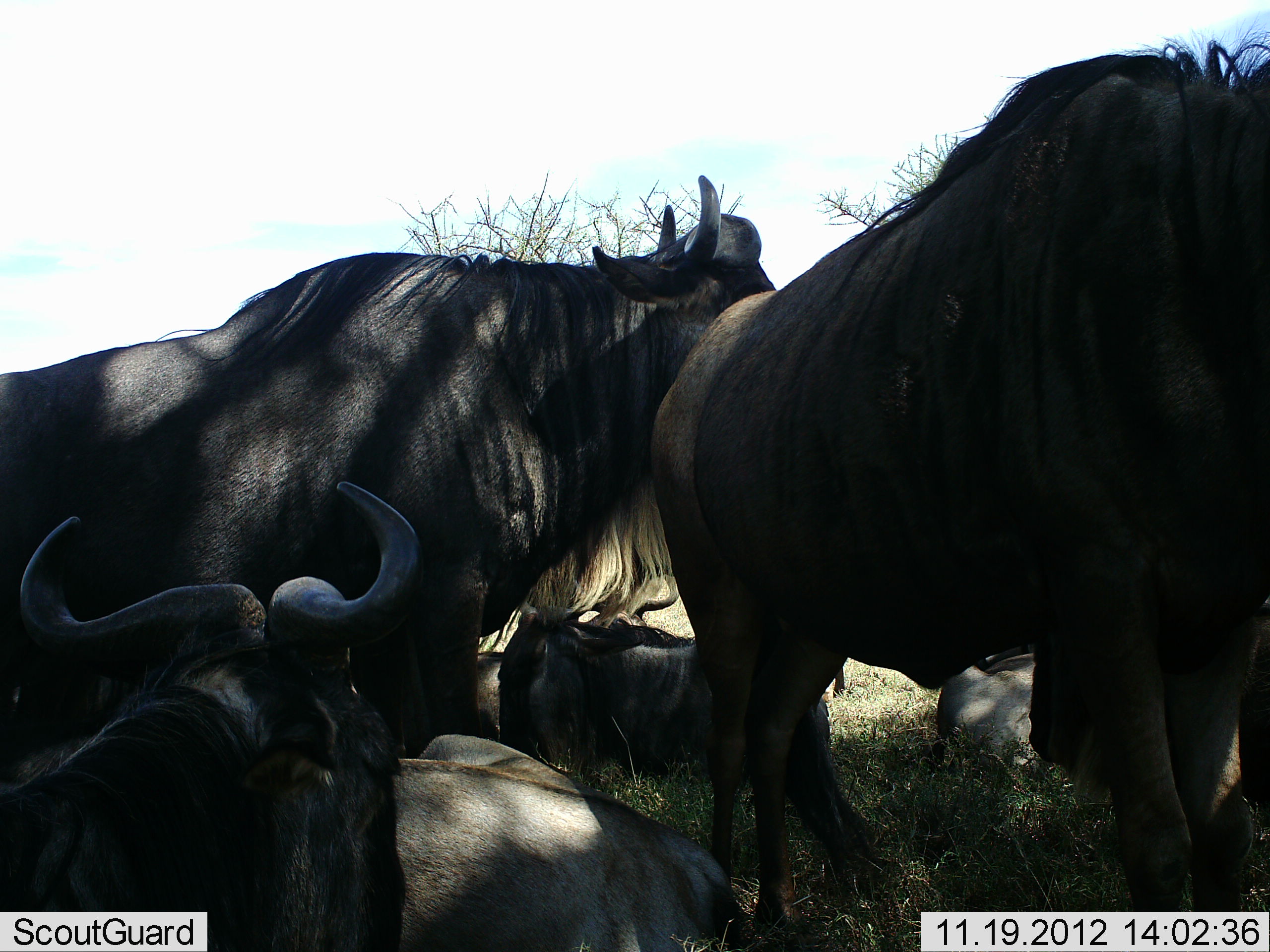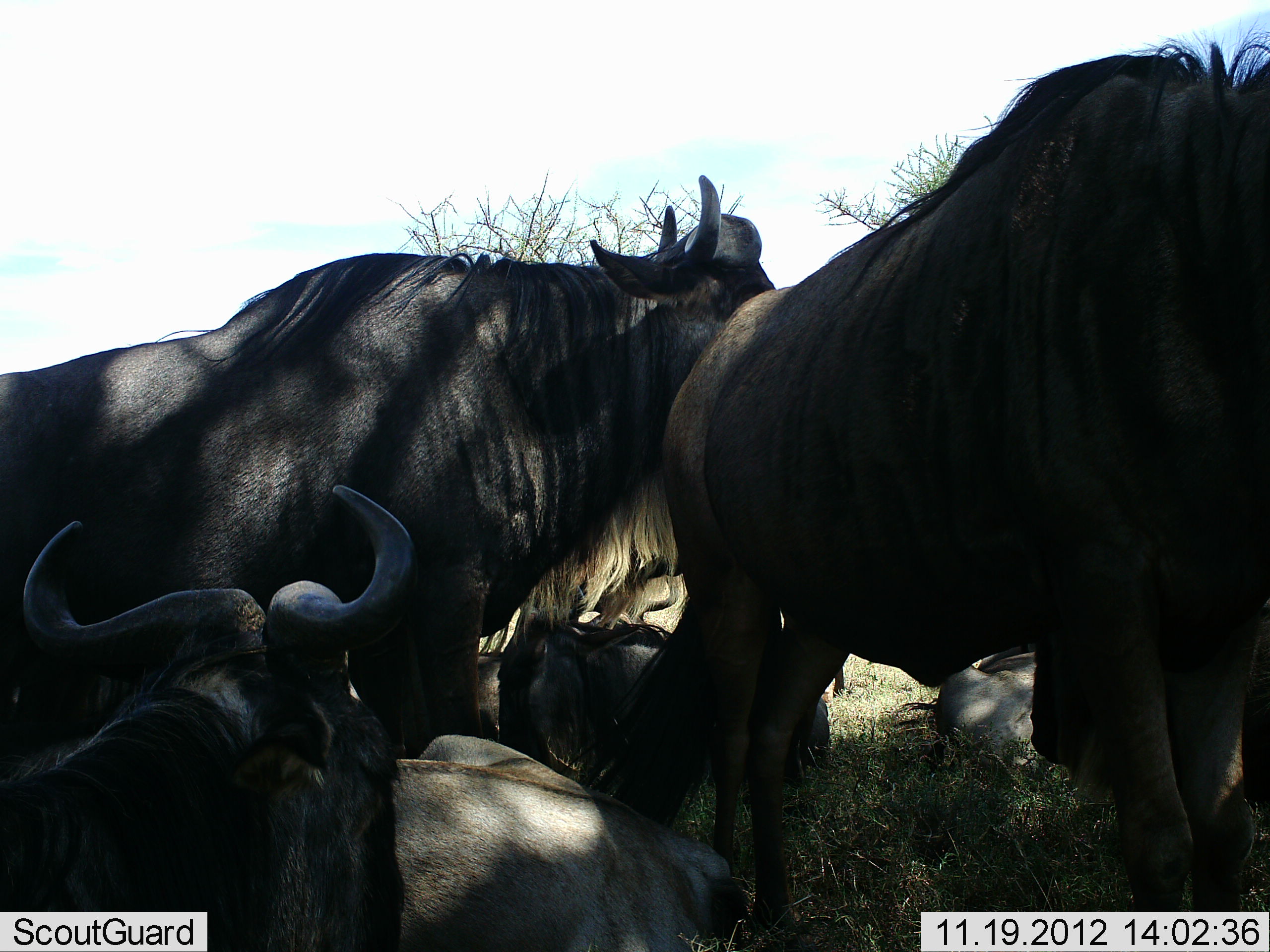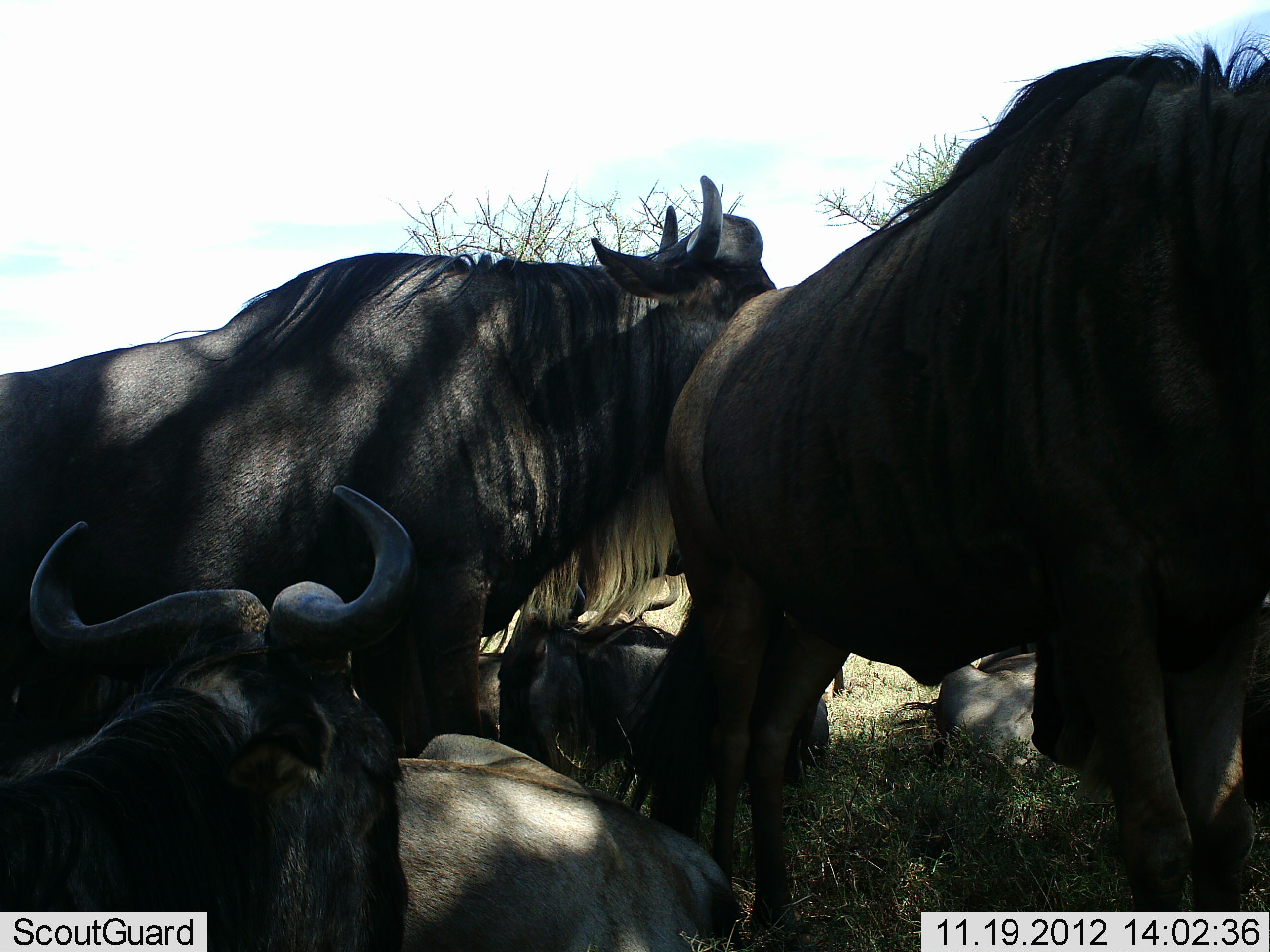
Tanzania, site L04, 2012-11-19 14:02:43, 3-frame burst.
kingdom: Animalia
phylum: Chordata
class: Mammalia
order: Artiodactyla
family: Bovidae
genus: Connochaetes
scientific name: Connochaetes taurinus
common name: blue wildebeest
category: wildebeest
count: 6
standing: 80%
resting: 100%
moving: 0%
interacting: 10%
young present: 0%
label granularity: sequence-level